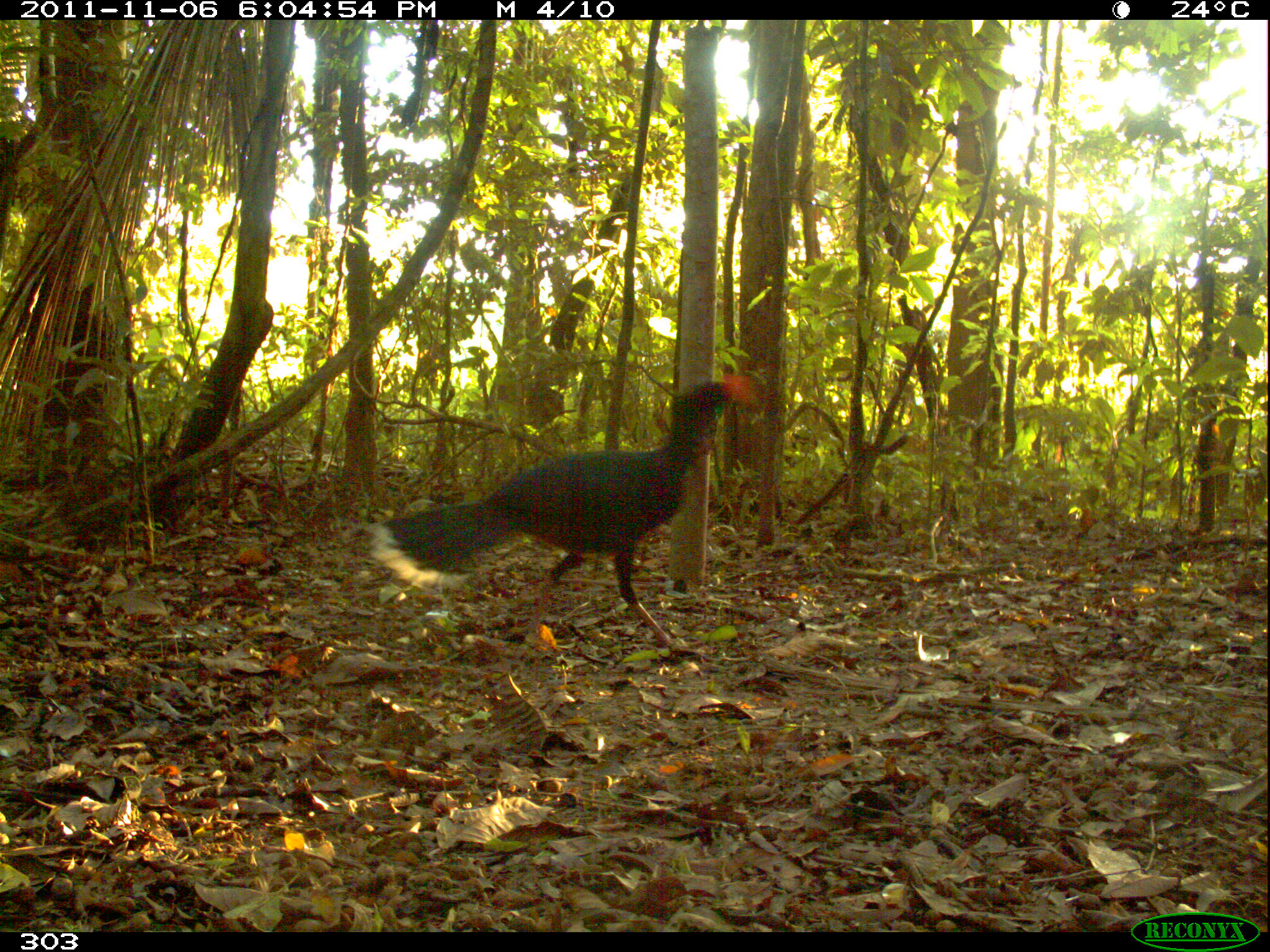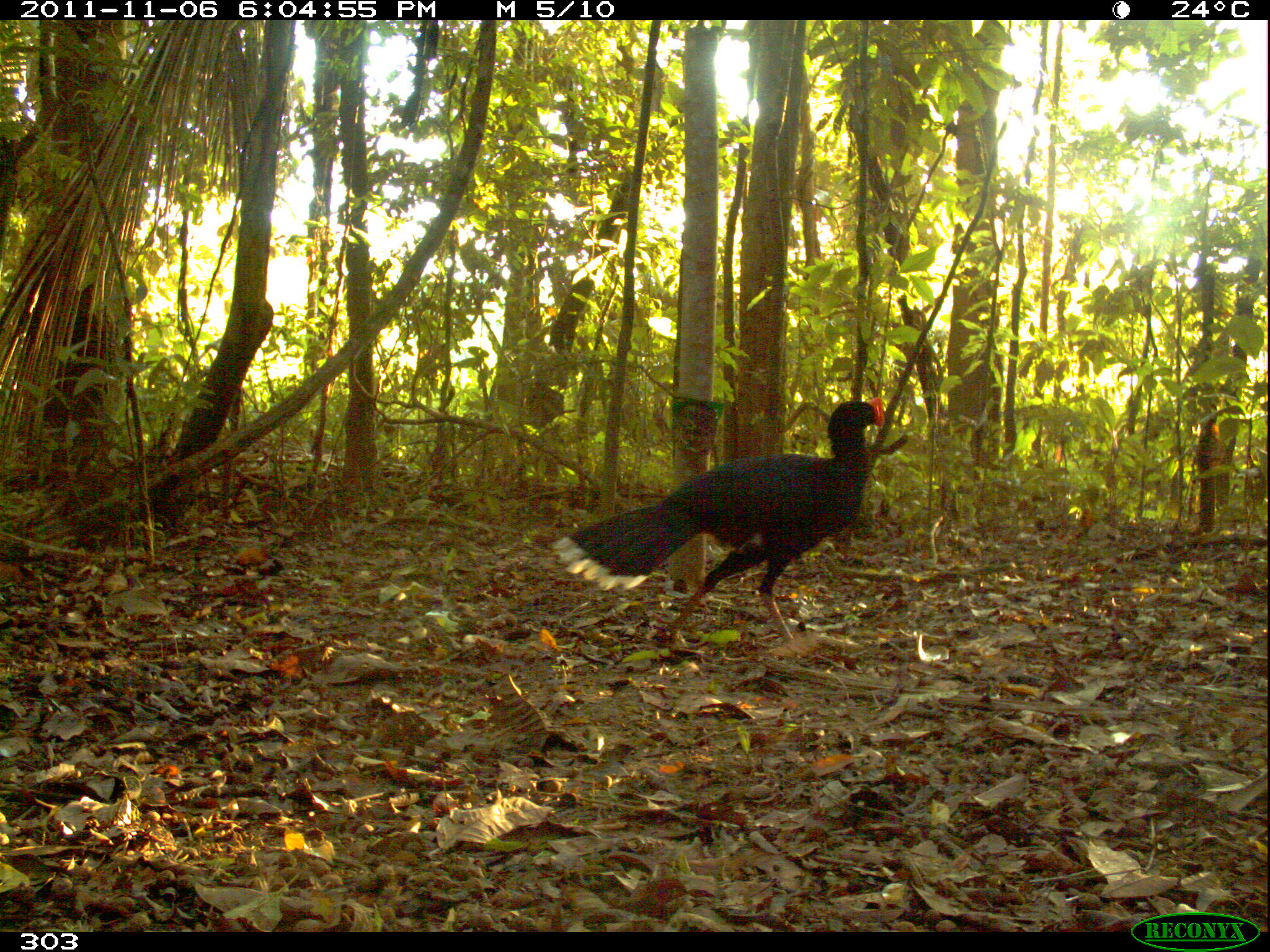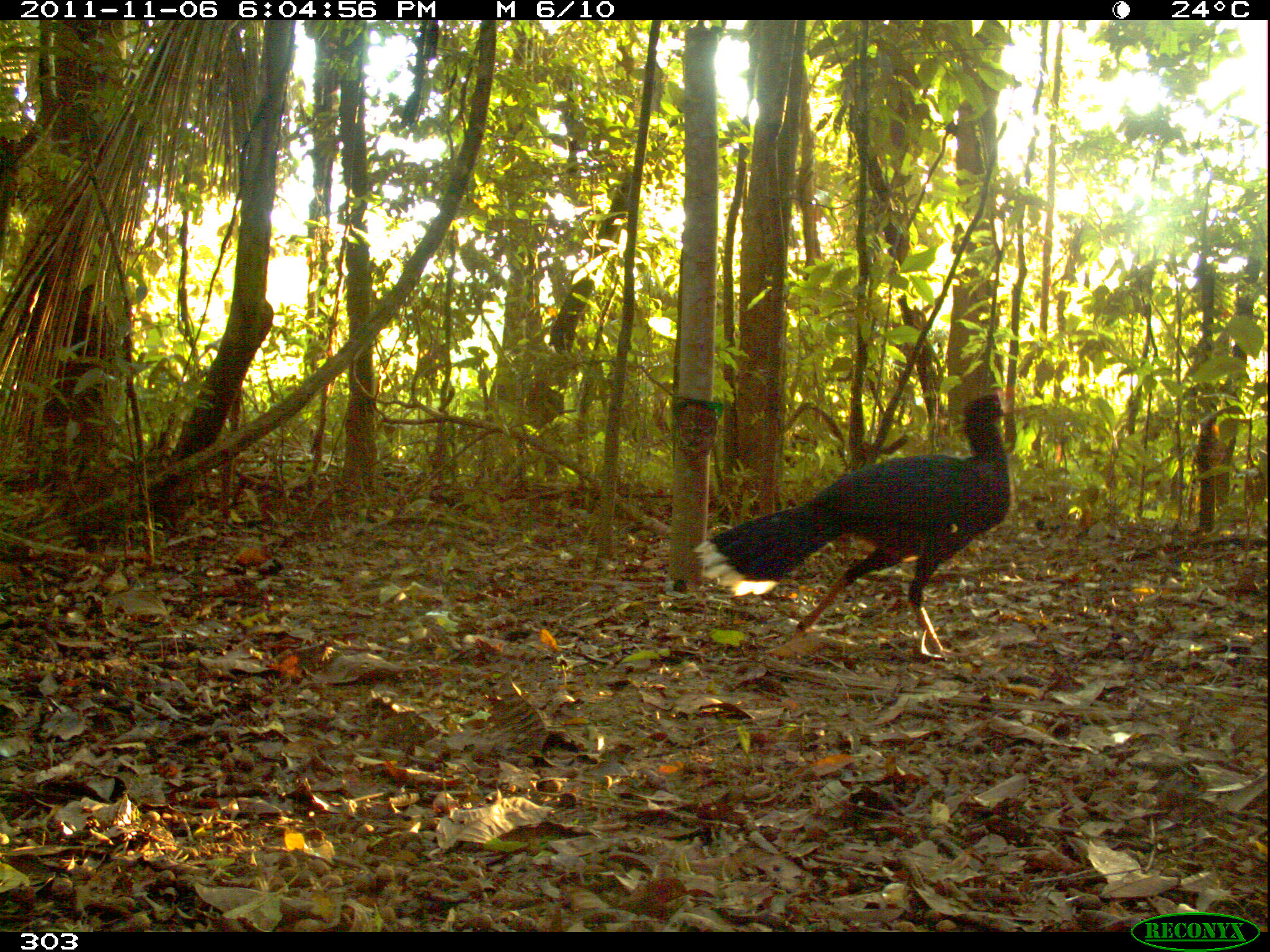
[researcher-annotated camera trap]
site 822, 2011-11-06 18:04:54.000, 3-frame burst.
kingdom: Animalia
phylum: Chordata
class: Aves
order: Galliformes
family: Cracidae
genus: Mitu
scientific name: Mitu tuberosum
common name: razor-billed curassow